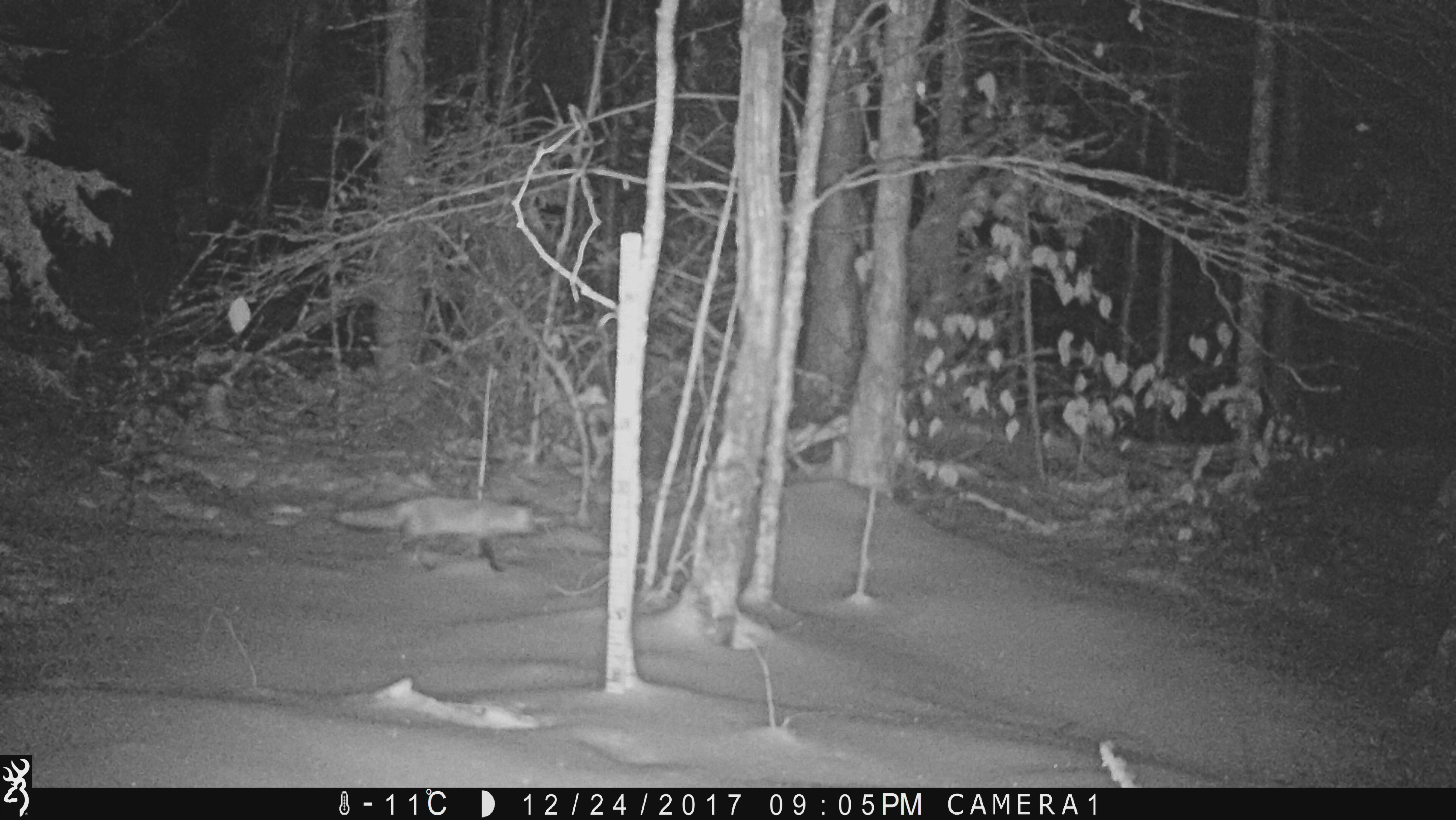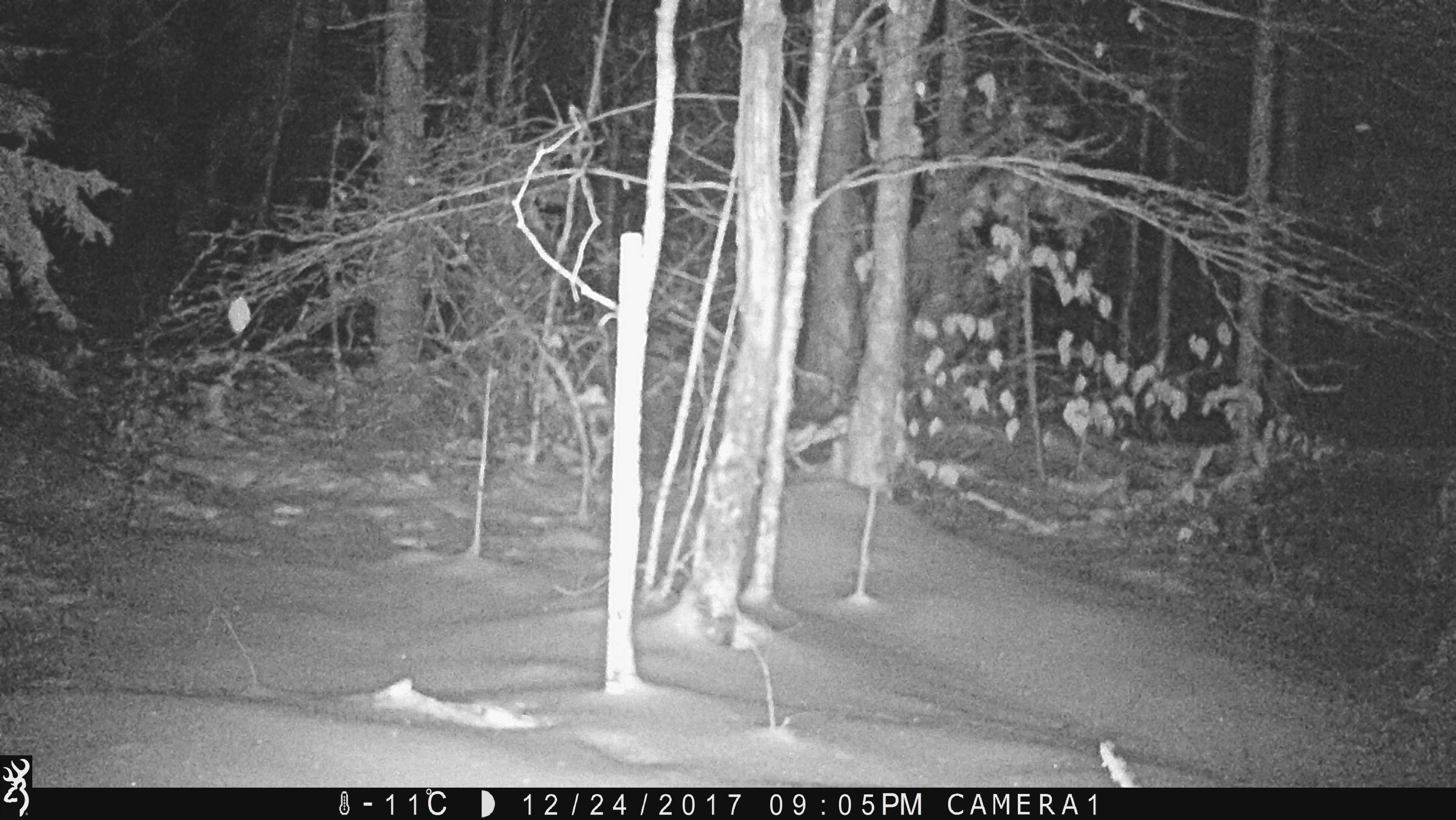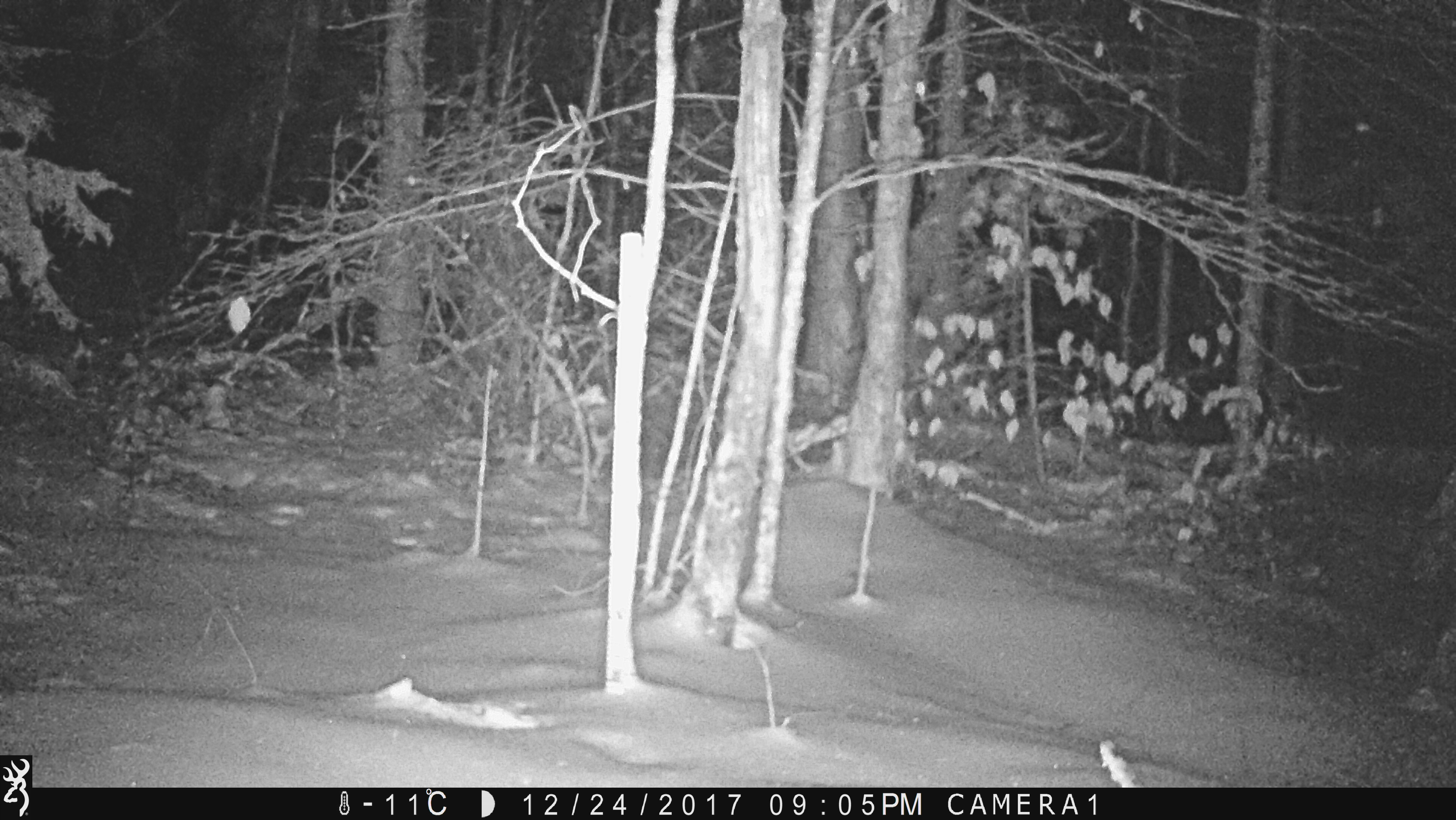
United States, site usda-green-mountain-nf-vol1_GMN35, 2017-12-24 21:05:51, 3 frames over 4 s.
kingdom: Animalia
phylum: Chordata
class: Mammalia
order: Carnivora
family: Canidae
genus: Vulpes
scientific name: Vulpes vulpes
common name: red fox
Red fox (Vulpes vulpes).